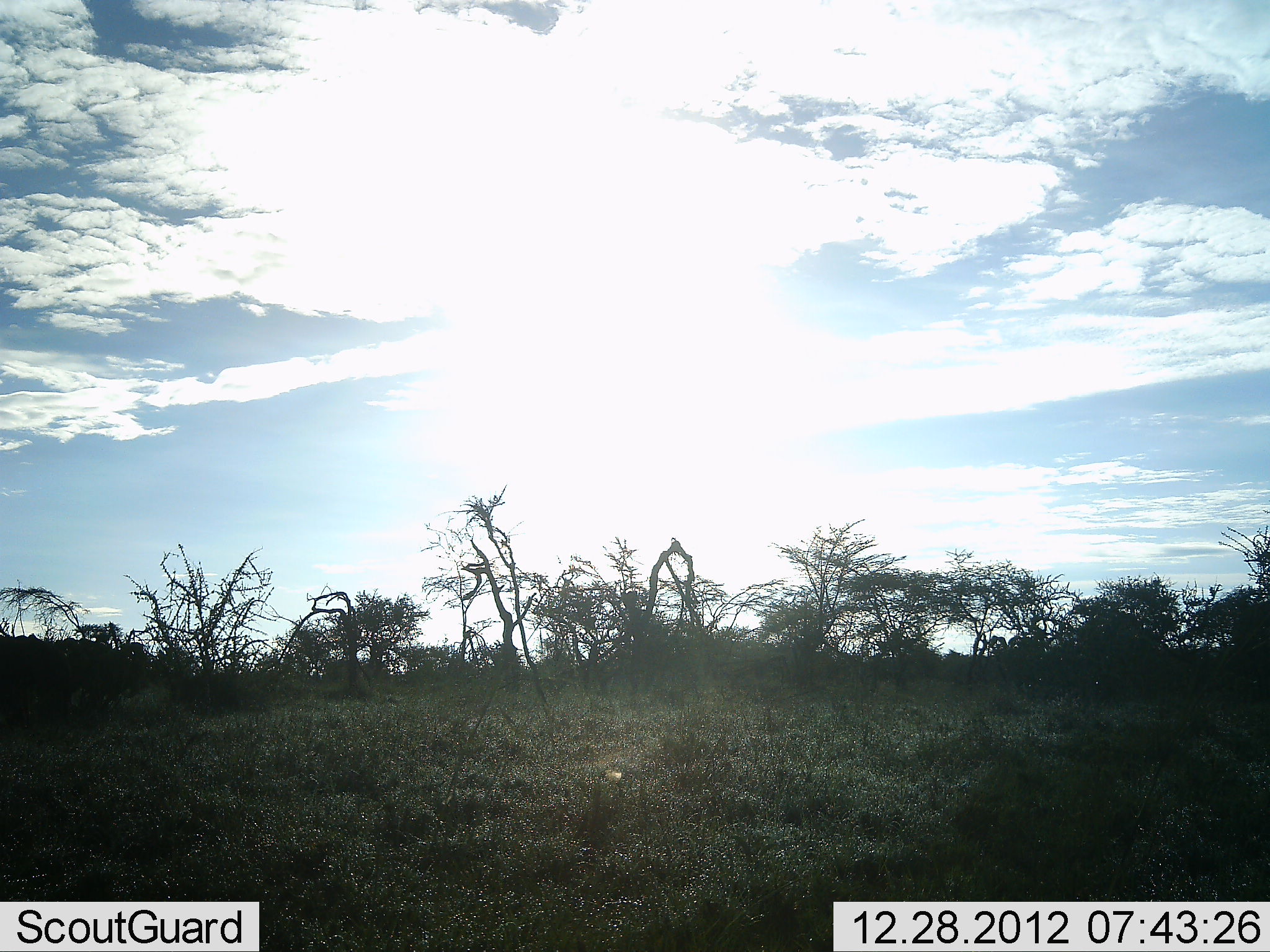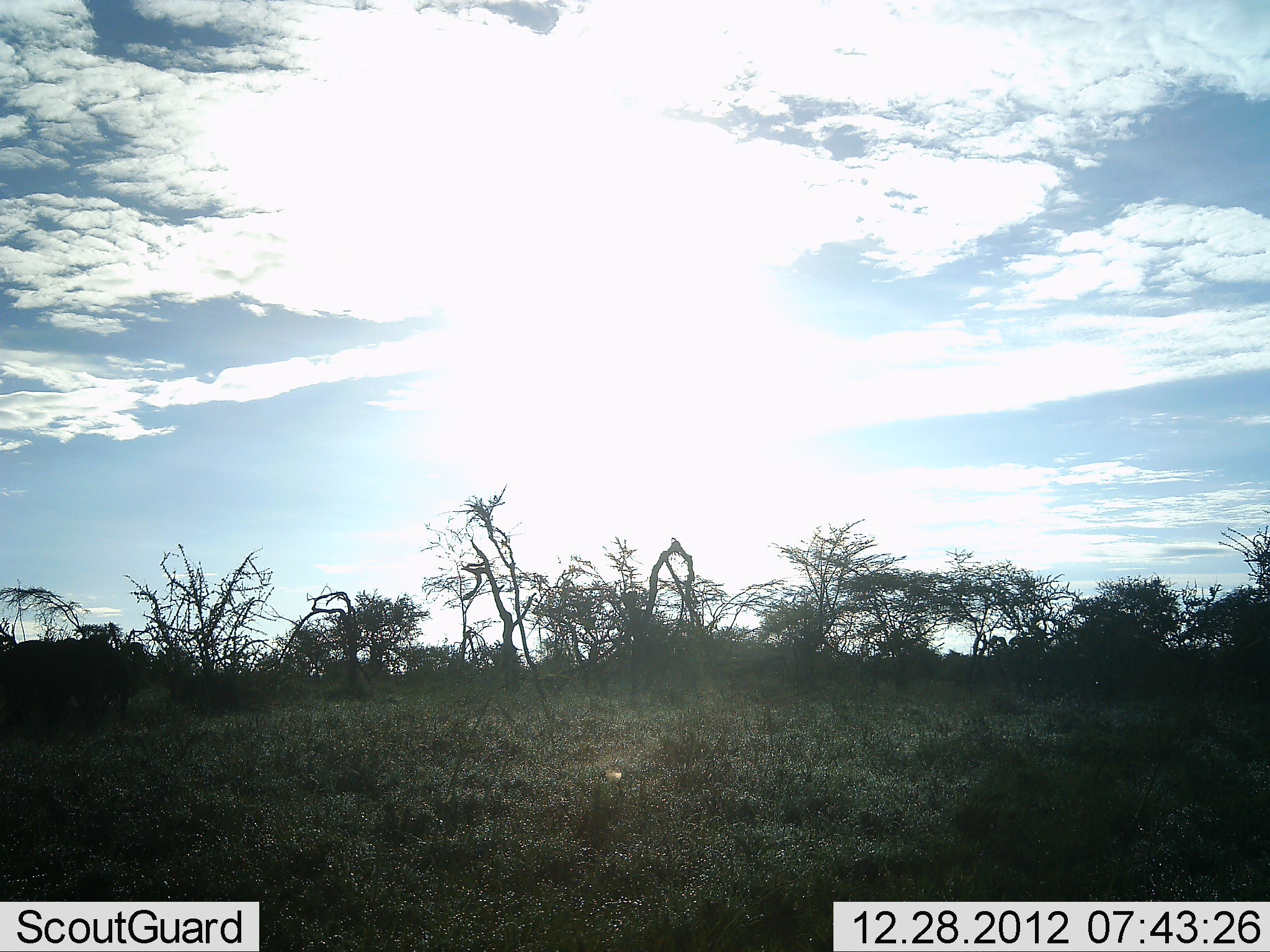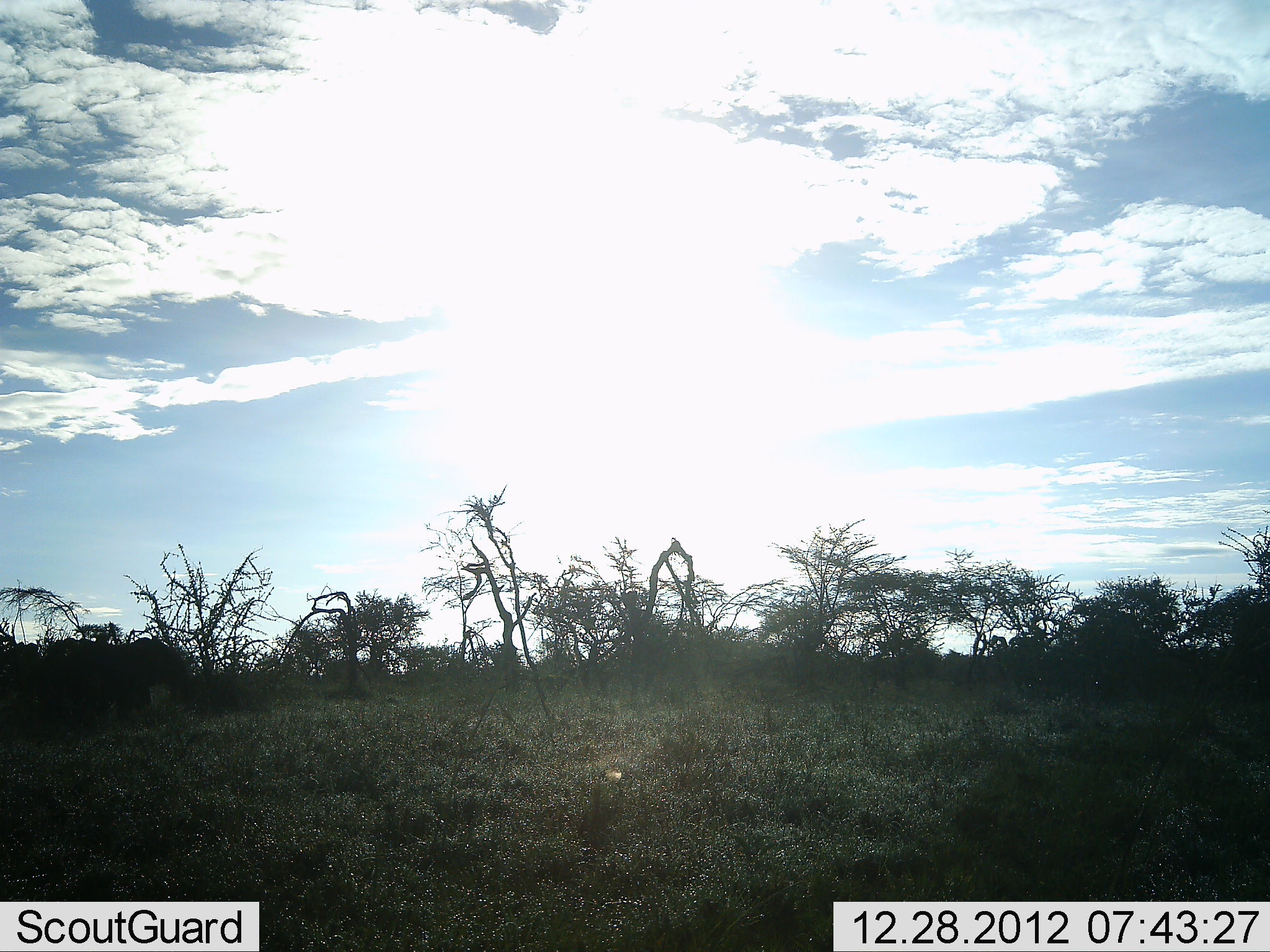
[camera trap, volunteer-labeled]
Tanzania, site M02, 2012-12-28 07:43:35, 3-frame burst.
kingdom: Animalia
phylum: Chordata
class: Mammalia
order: Proboscidea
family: Elephantidae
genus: Loxodonta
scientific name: Loxodonta africana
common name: african bush elephant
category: elephant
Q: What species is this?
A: Elephant (african bush elephant) (Loxodonta africana).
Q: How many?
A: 1.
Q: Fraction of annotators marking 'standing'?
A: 0%.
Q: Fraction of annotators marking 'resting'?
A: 0%.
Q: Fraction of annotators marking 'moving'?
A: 100%.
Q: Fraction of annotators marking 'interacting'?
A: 0%.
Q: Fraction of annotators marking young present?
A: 0%.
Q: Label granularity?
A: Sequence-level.